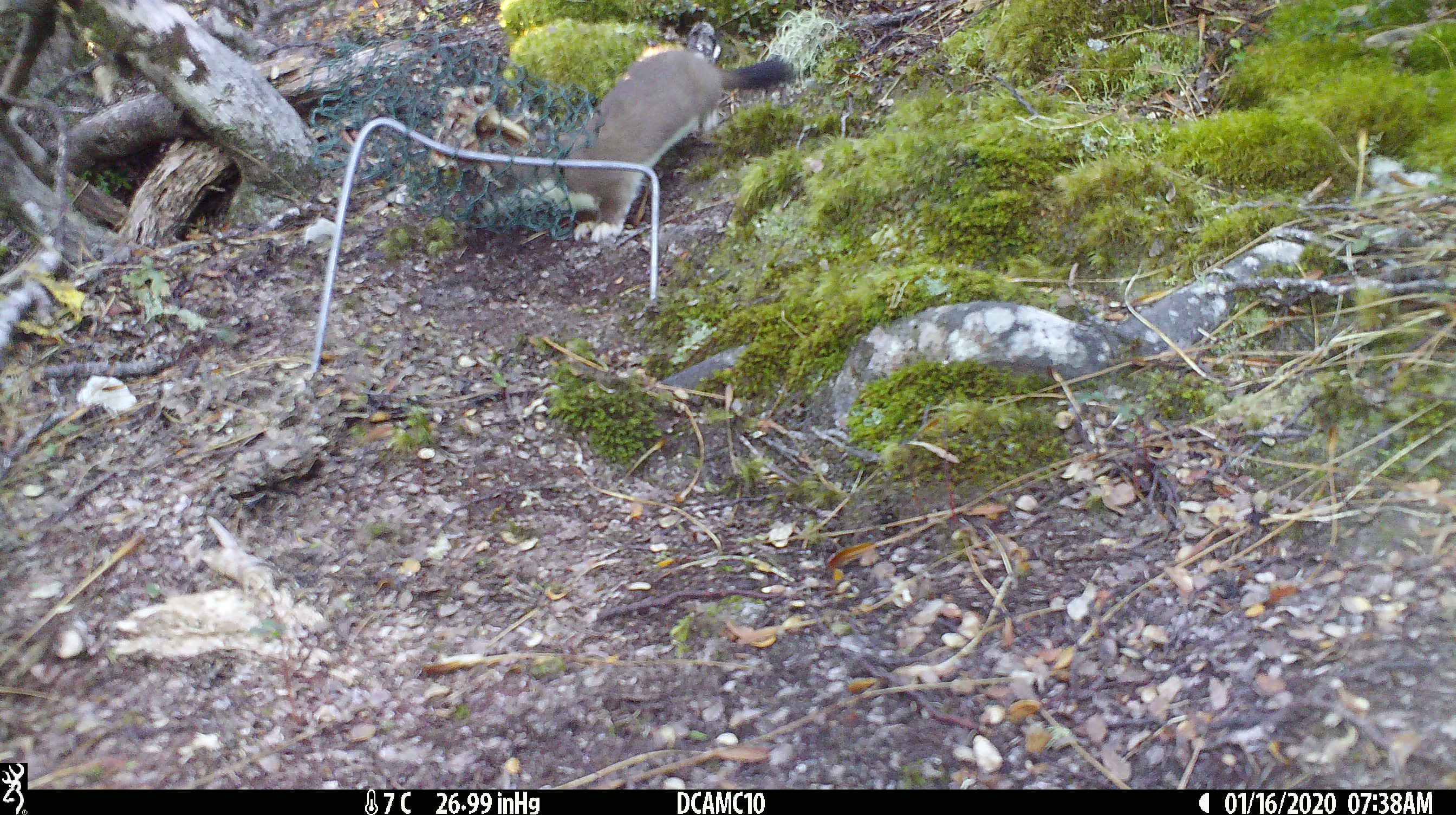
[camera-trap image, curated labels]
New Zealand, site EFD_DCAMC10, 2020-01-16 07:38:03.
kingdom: Animalia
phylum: Chordata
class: Mammalia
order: Carnivora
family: Mustelidae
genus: Mustela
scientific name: Mustela erminea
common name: stoat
Stoat (Mustela erminea).